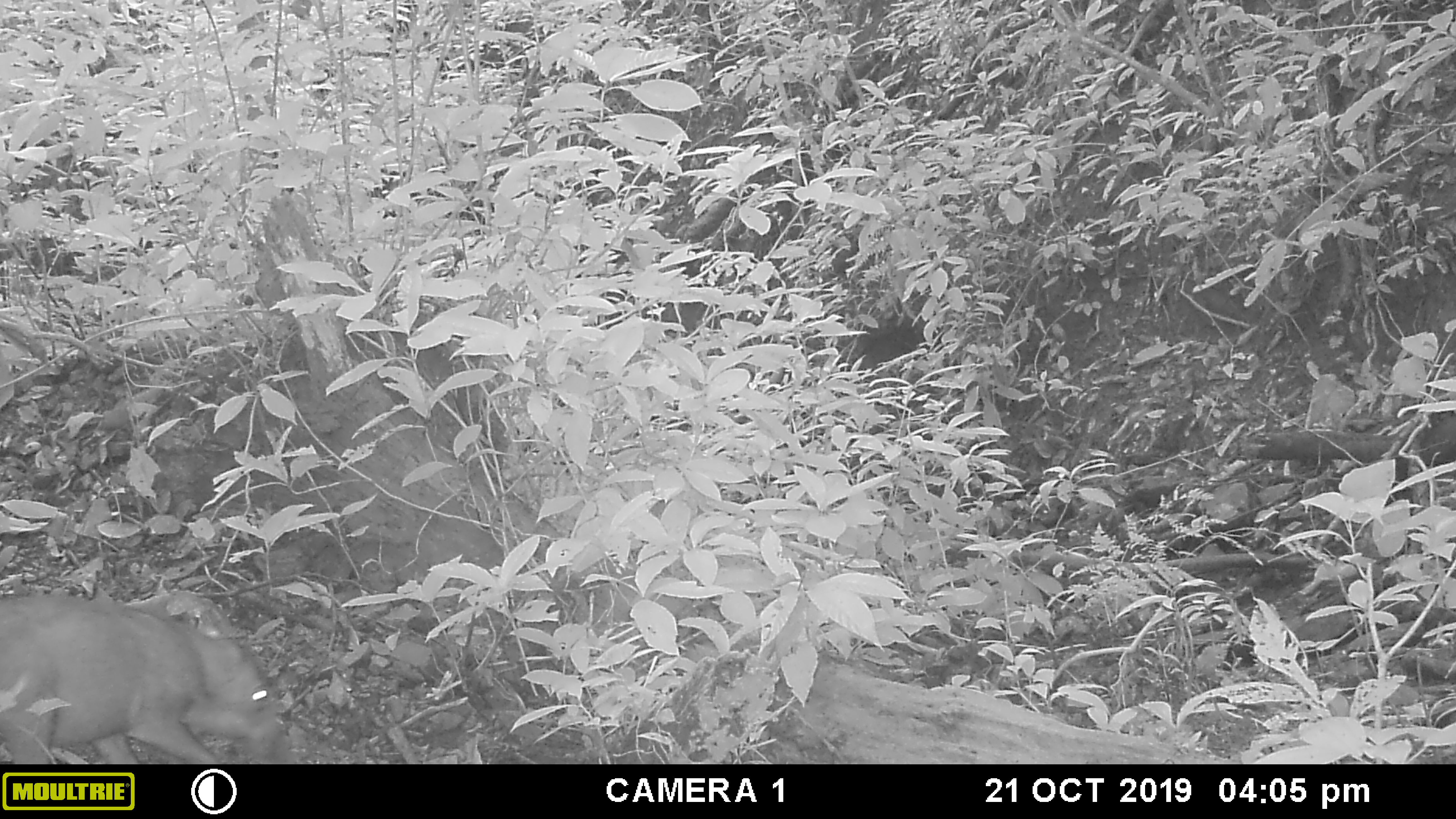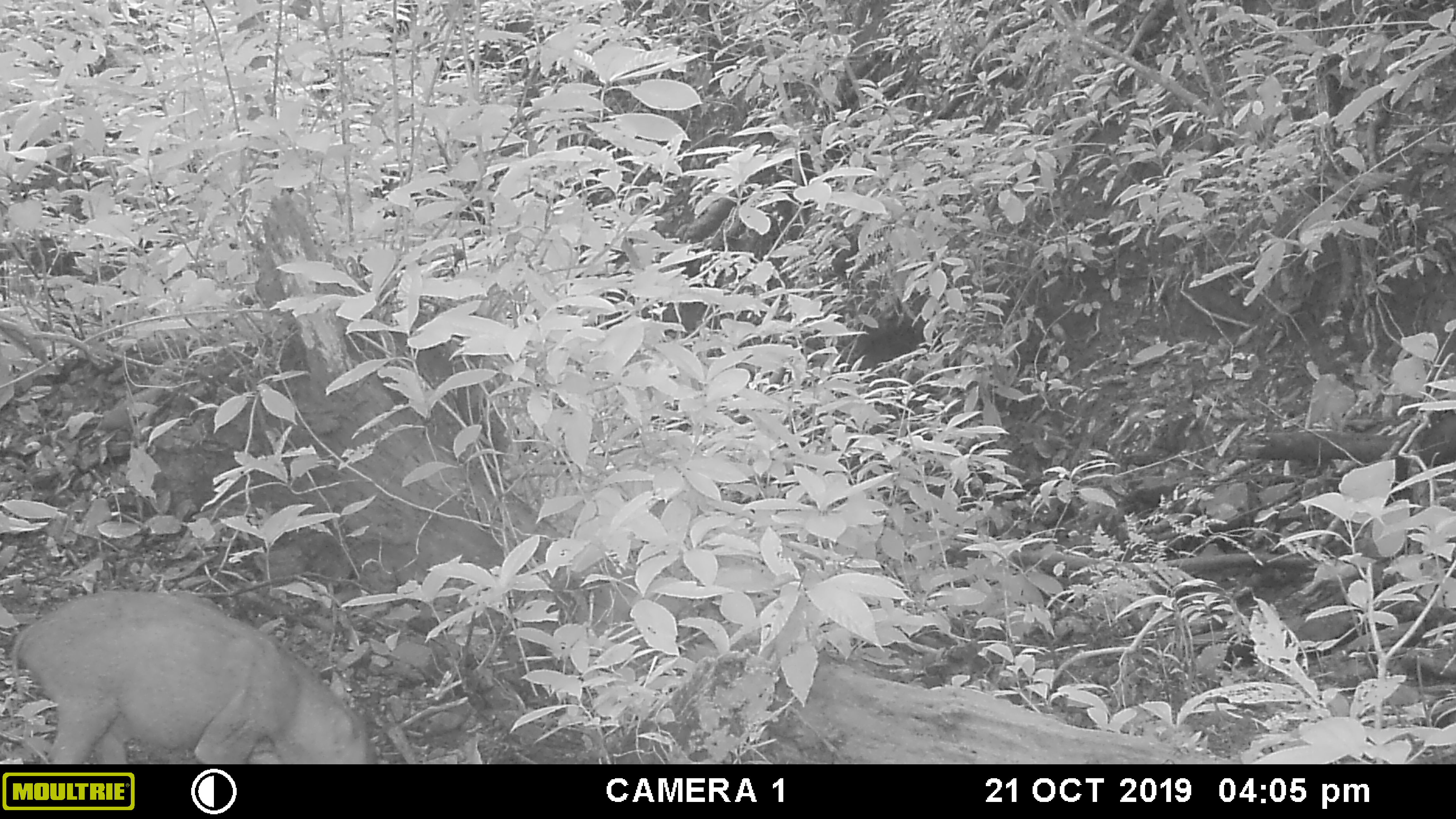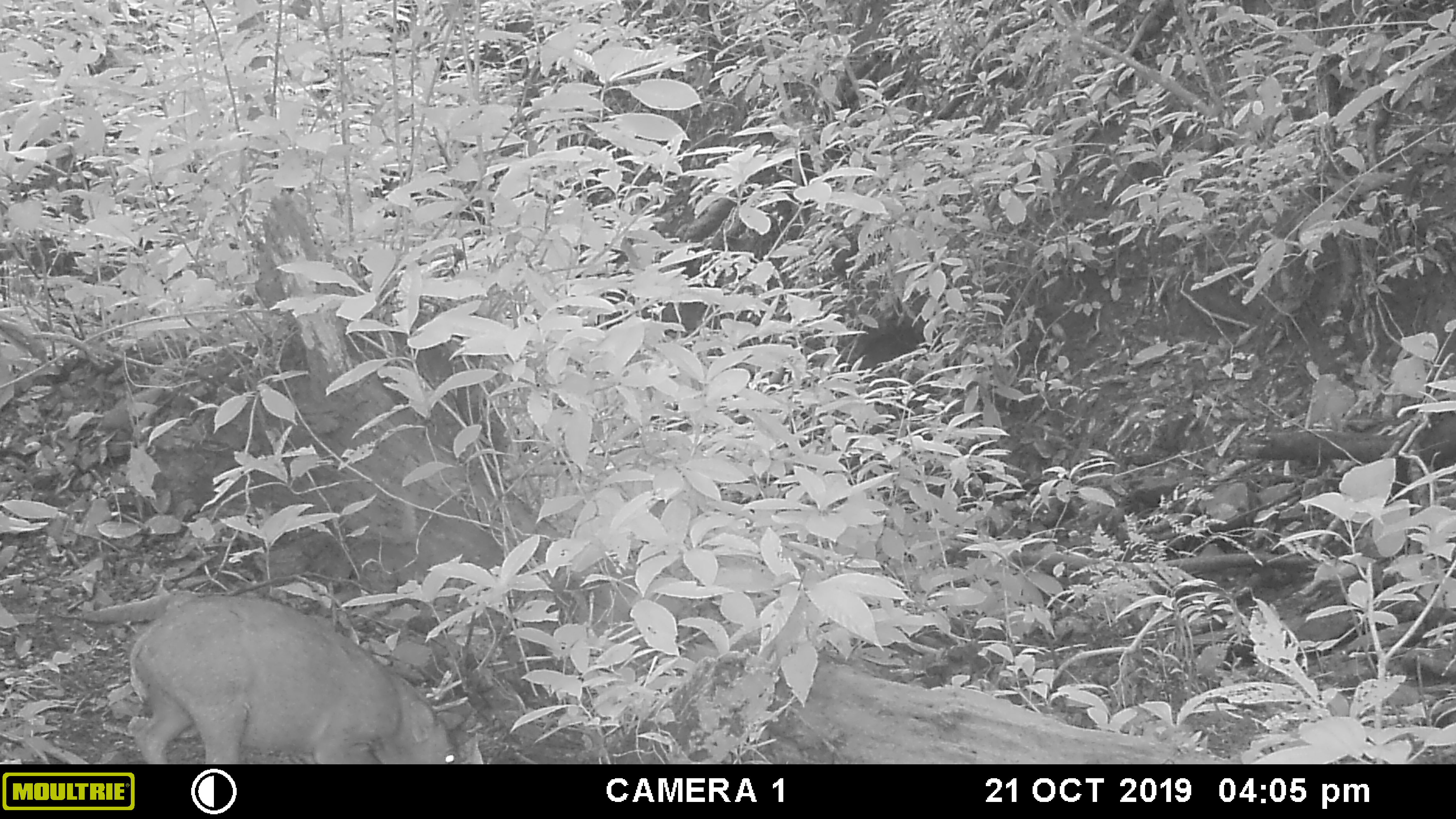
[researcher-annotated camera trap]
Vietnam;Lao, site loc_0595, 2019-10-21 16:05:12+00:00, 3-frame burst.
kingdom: Animalia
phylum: Chordata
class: Mammalia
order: Artiodactyla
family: Suidae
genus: Sus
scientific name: Sus scrofa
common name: eurasian wild pig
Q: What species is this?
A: Eurasian wild pig (Sus scrofa).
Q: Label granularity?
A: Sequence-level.